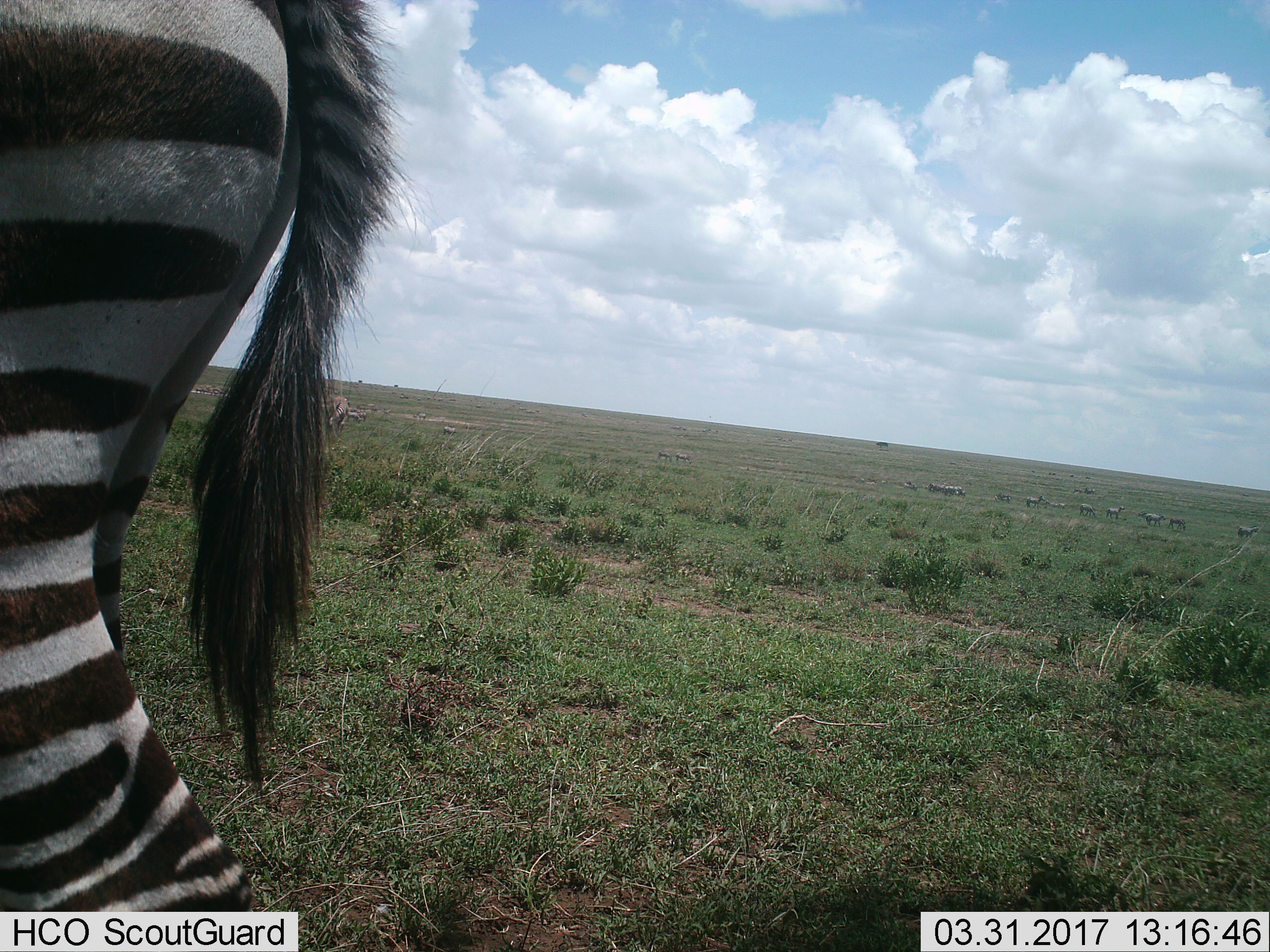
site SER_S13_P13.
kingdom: Animalia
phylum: Chordata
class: Mammalia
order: Perissodactyla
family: Equidae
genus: Equus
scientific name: Equus quagga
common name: plains zebra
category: zebraplains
Zebraplains (plains zebra) (Equus quagga), count 1. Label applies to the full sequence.